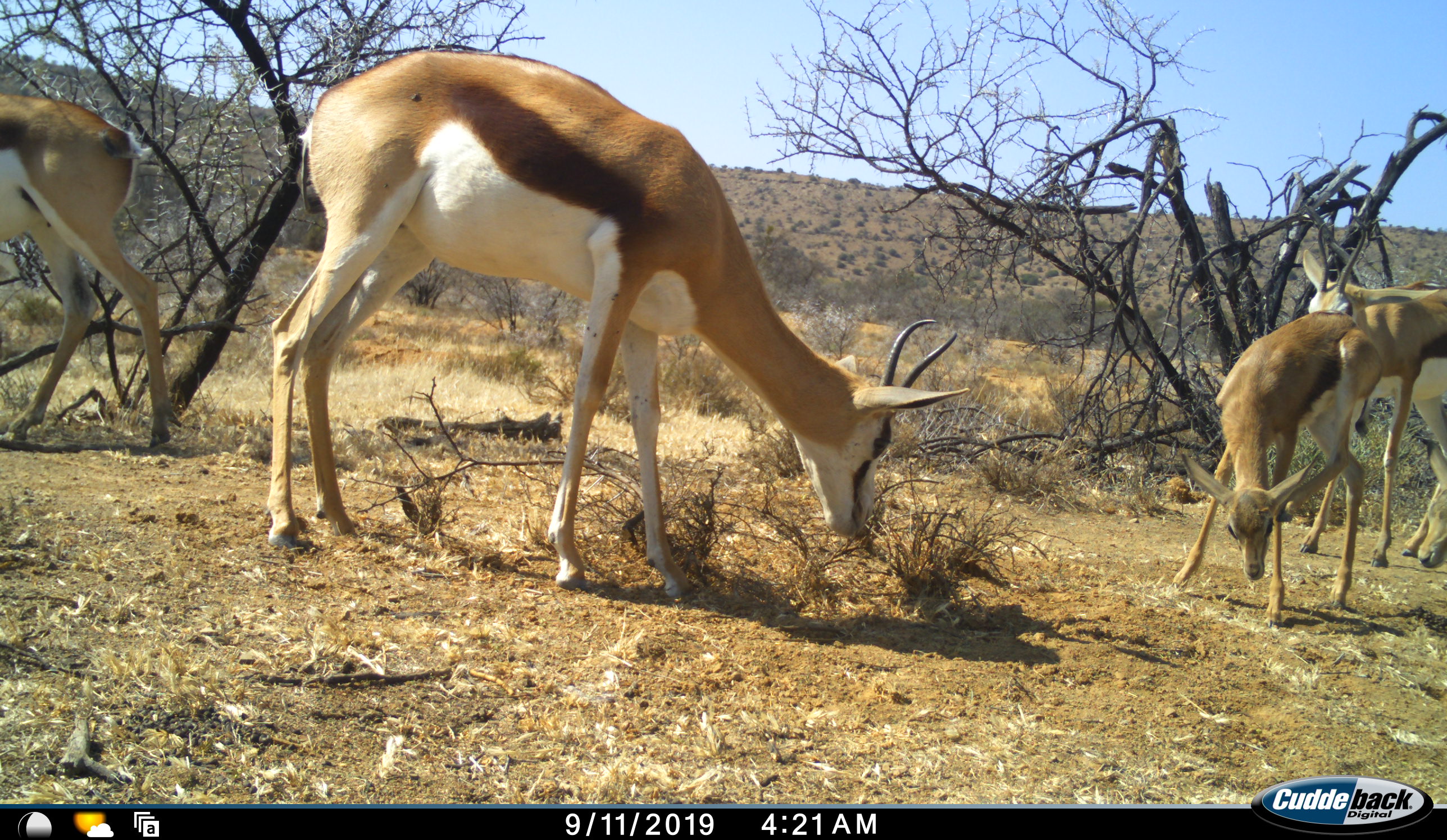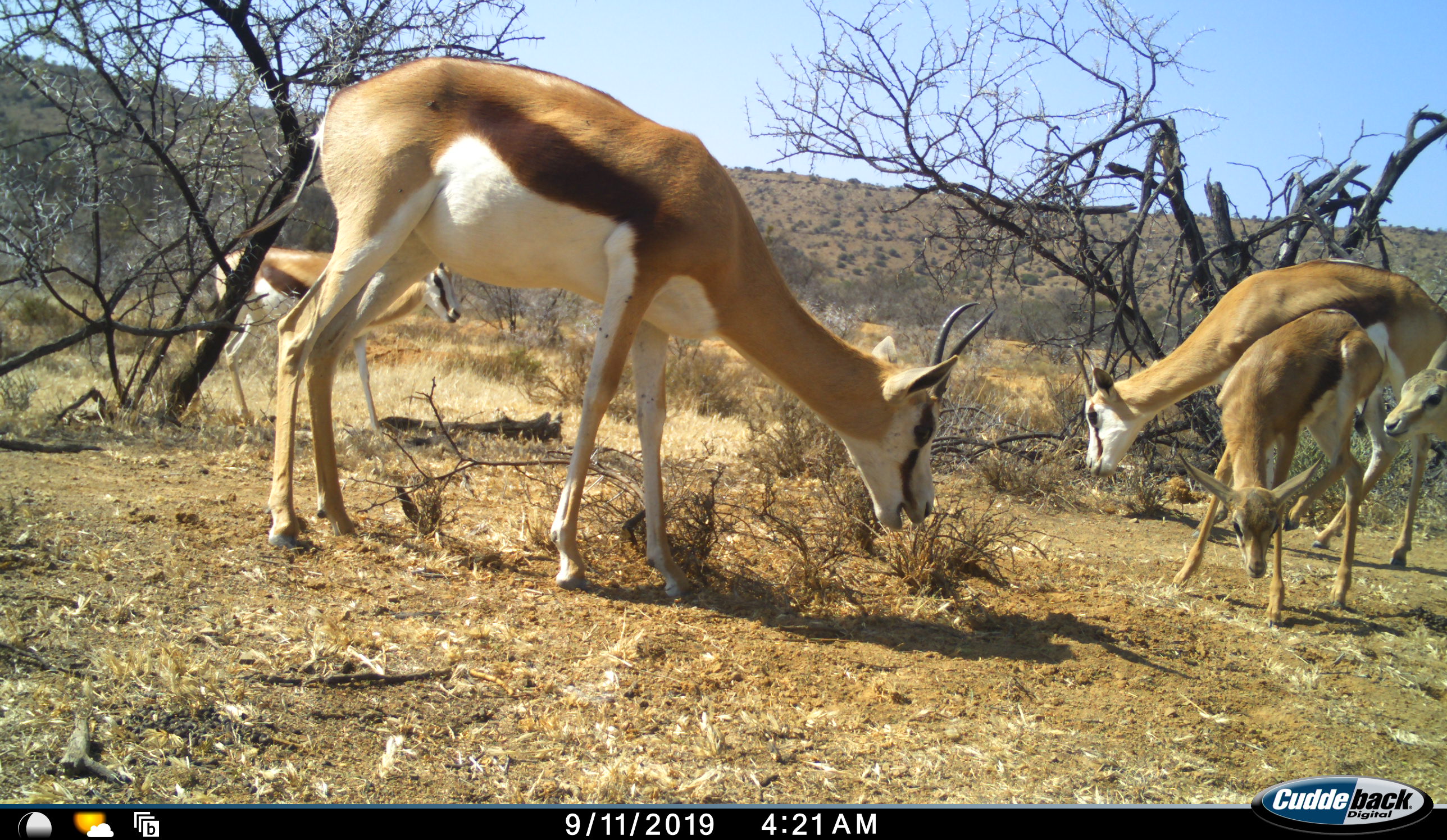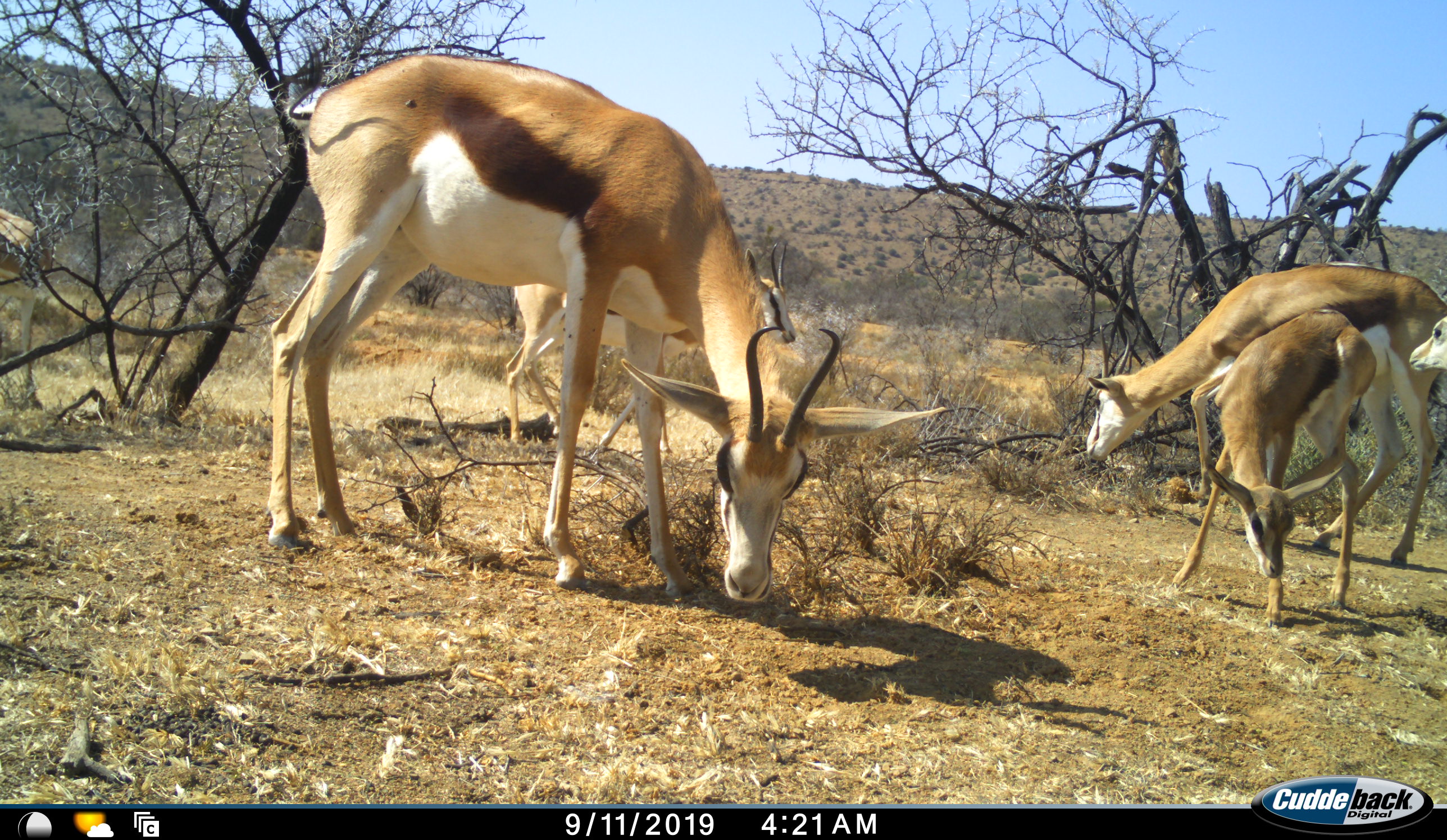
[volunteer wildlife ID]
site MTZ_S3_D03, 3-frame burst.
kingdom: Animalia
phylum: Chordata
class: Mammalia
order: Artiodactyla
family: Bovidae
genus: Antidorcas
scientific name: Antidorcas marsupialis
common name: springbok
Springbok (Antidorcas marsupialis), count 5. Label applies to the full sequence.